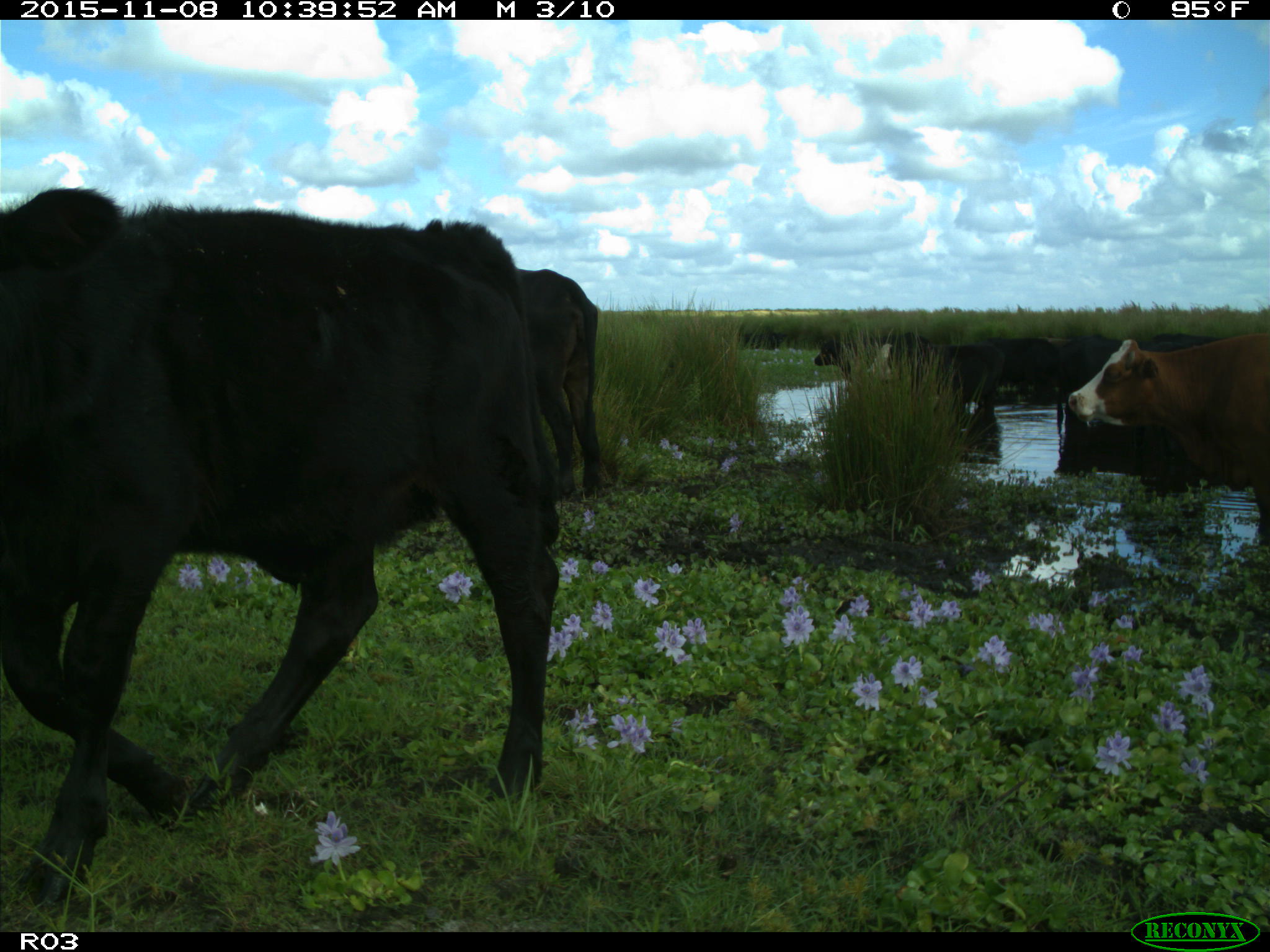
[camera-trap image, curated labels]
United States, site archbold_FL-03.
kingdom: Animalia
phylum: Chordata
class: Mammalia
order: Artiodactyla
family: Bovidae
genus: Bos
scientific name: Bos taurus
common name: domestic cow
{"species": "Bos taurus (domestic cow)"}